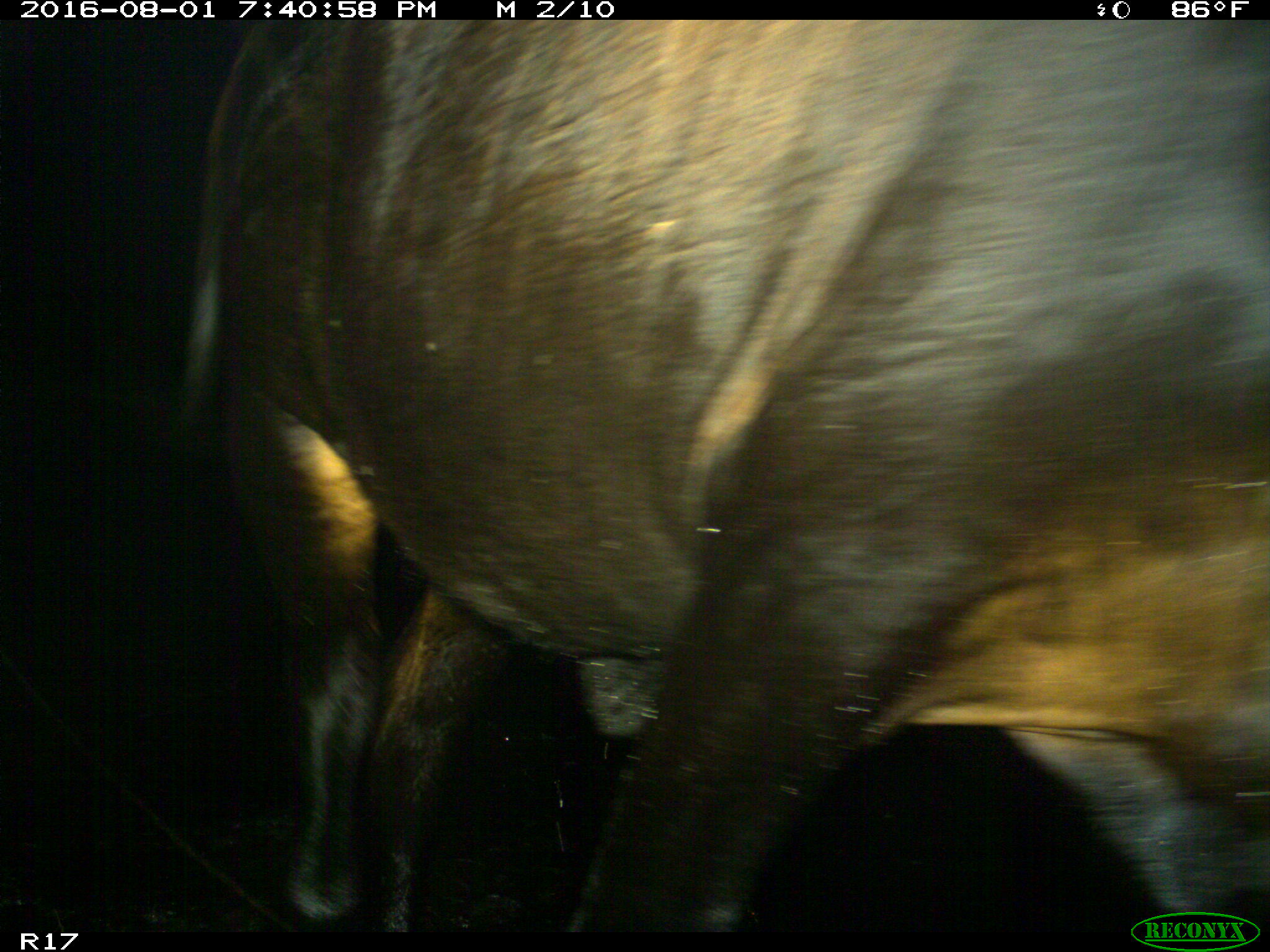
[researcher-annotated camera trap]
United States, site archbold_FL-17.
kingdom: Animalia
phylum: Chordata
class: Mammalia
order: Artiodactyla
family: Bovidae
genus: Bos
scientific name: Bos taurus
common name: domestic cow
Bos taurus (domestic cow).